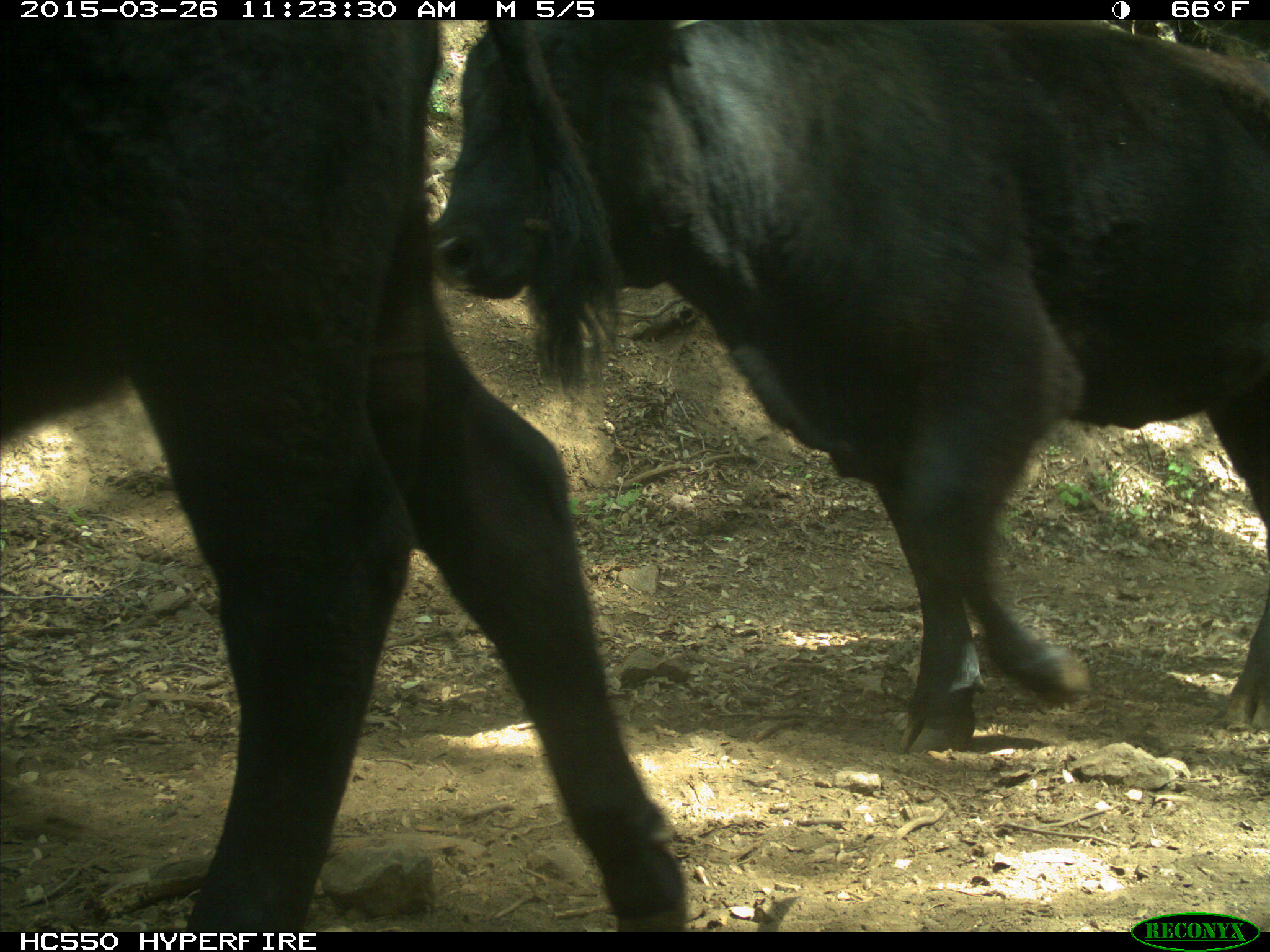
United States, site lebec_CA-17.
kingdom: Animalia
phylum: Chordata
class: Mammalia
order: Artiodactyla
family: Bovidae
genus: Bos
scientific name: Bos taurus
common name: domestic cow